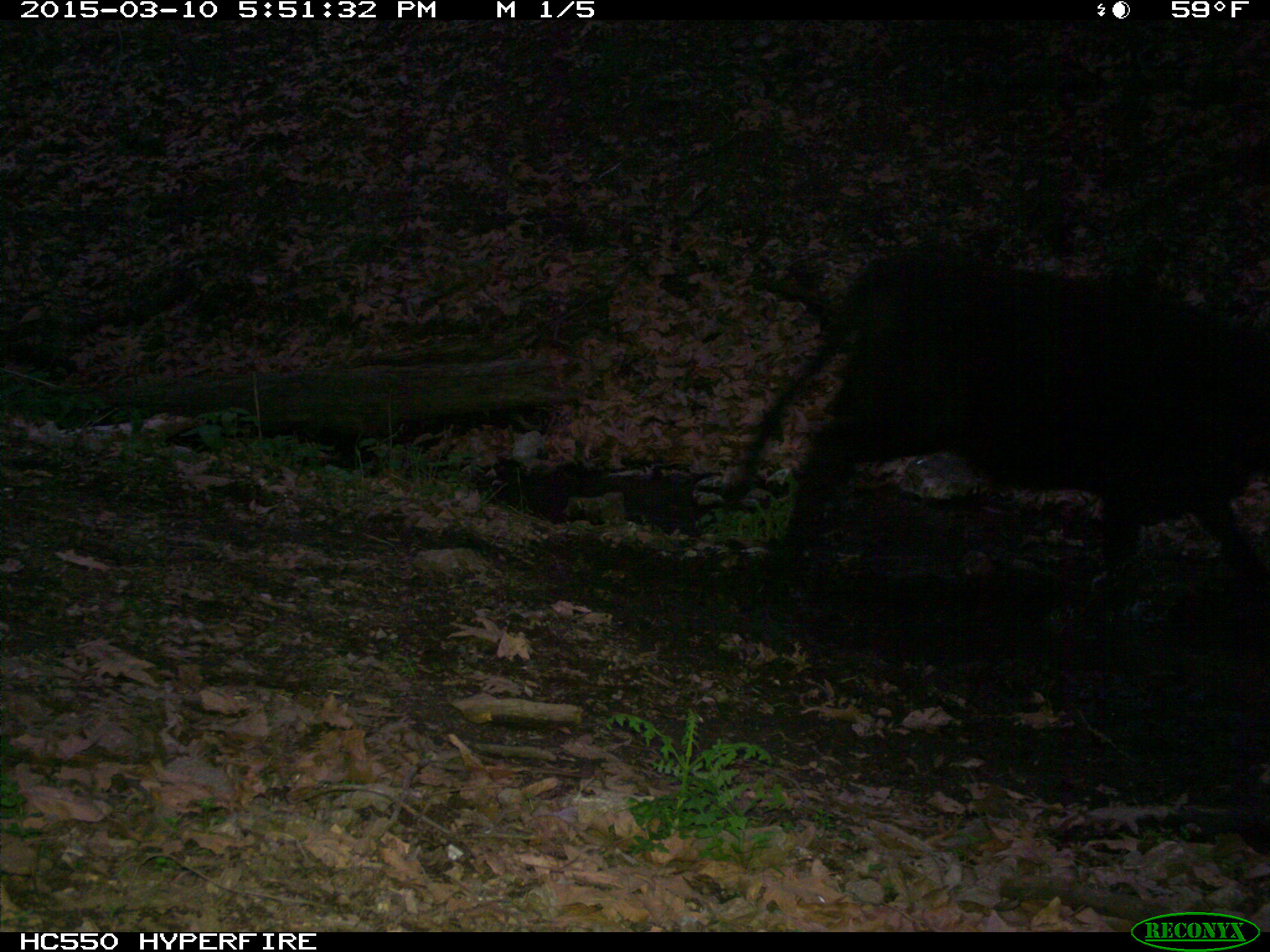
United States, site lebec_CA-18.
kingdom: Animalia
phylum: Chordata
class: Mammalia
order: Artiodactyla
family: Bovidae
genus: Bos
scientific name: Bos taurus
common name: domestic cow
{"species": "Bos taurus (domestic cow)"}